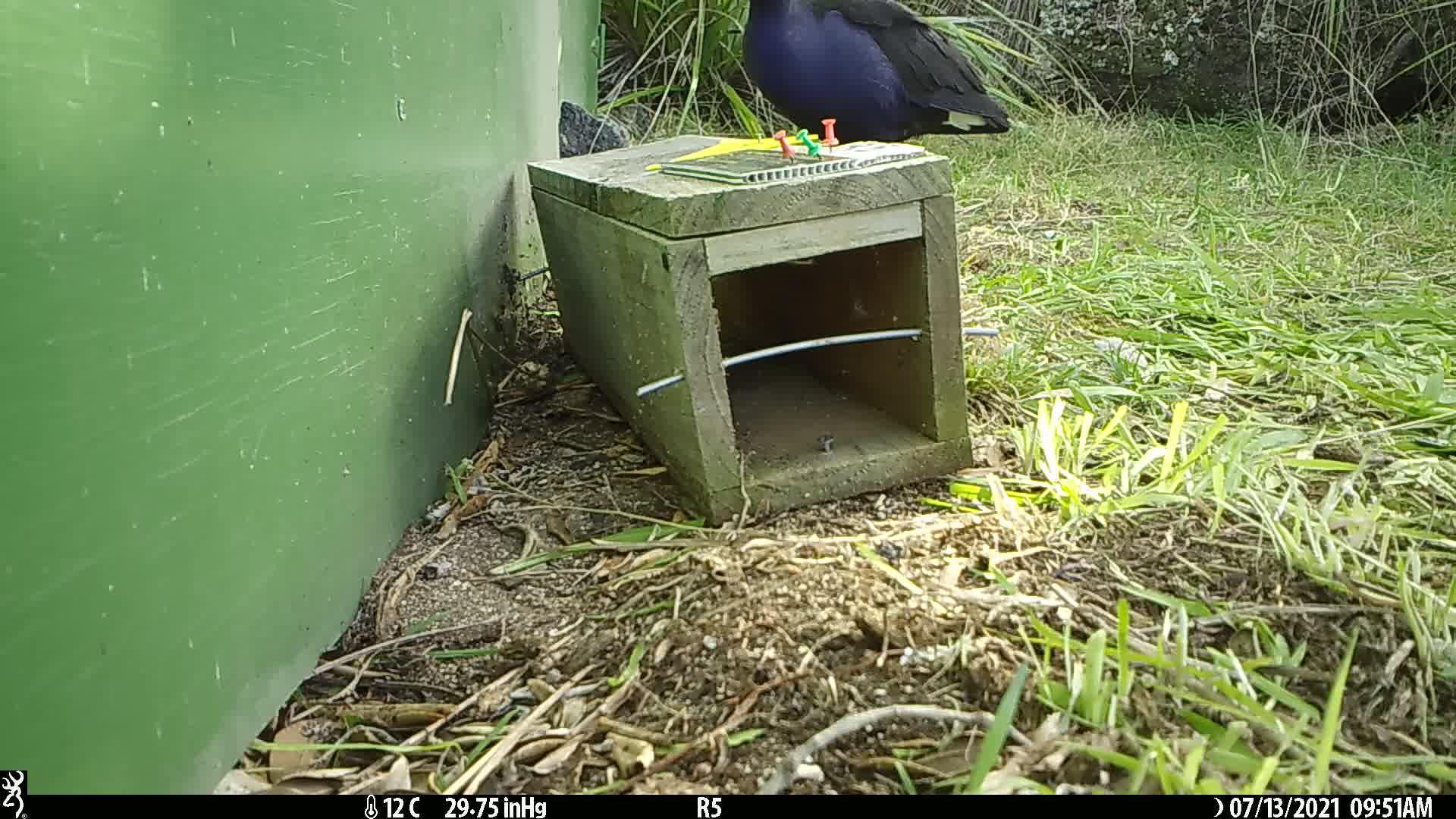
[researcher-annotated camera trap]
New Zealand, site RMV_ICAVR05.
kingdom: Animalia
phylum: Chordata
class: Aves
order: Gruiformes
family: Rallidae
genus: Porphyrio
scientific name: Porphyrio melanotus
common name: australasian swamphen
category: pukeko